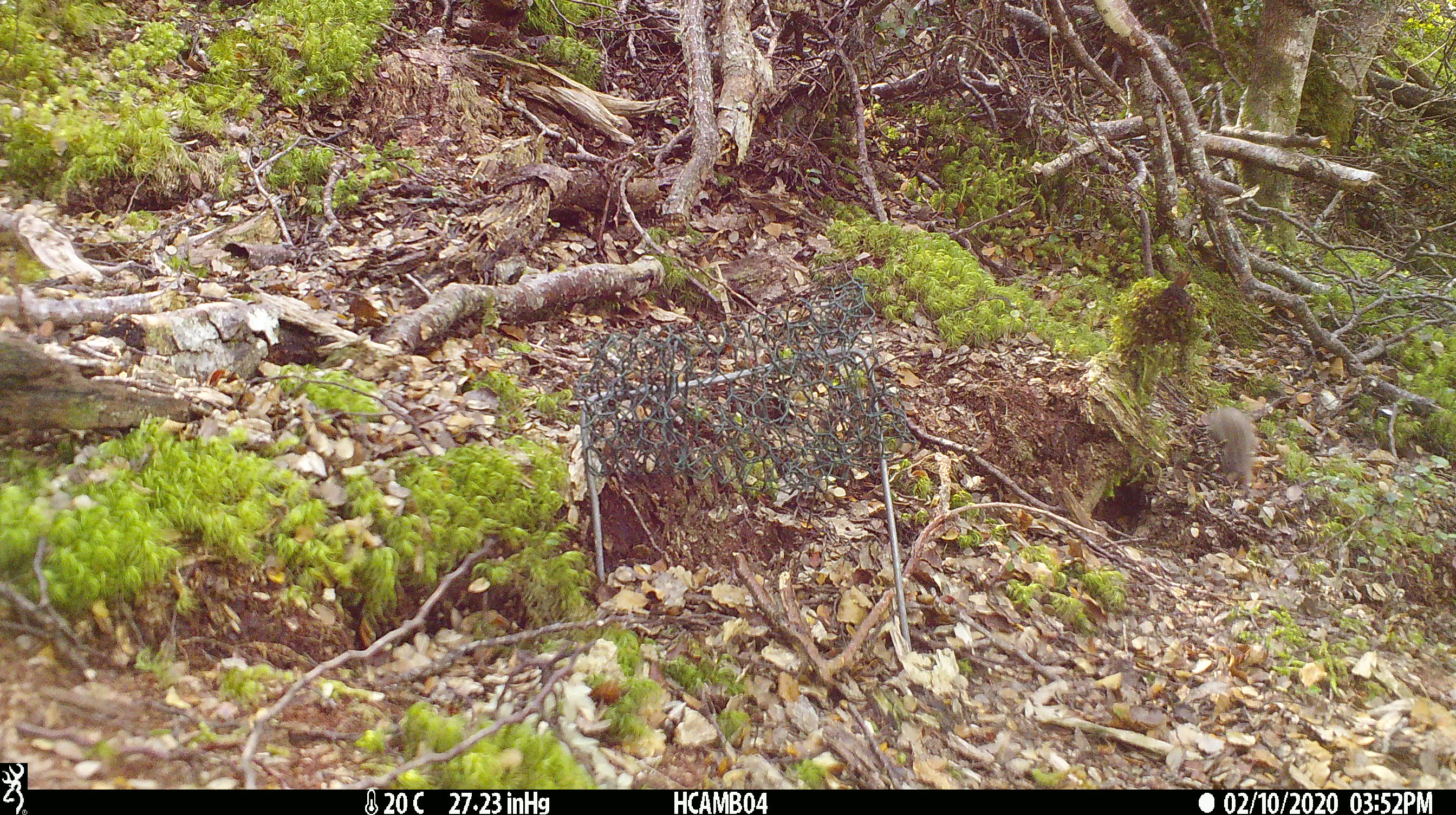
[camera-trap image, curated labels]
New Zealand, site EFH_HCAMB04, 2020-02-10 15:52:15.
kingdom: Animalia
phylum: Chordata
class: Mammalia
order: Rodentia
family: Muridae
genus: Mus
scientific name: Mus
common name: mouse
Mouse (Mus).